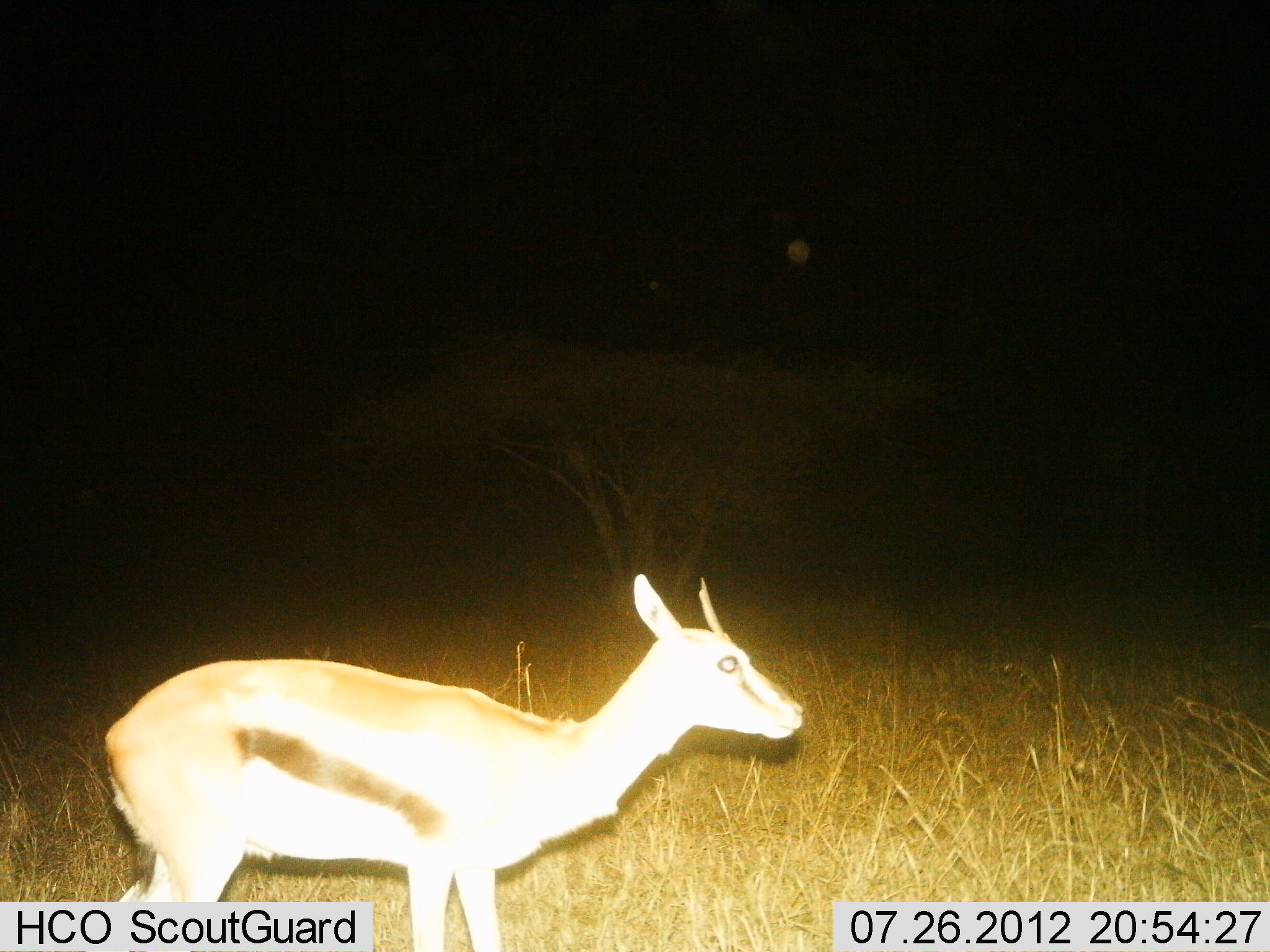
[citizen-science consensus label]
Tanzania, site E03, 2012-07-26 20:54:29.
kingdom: Animalia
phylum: Chordata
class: Mammalia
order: Artiodactyla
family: Bovidae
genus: Eudorcas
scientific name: Eudorcas thomsonii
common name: thomson's gazelle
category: gazellethomsons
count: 1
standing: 100%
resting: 0%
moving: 0%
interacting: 0%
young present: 11%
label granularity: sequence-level